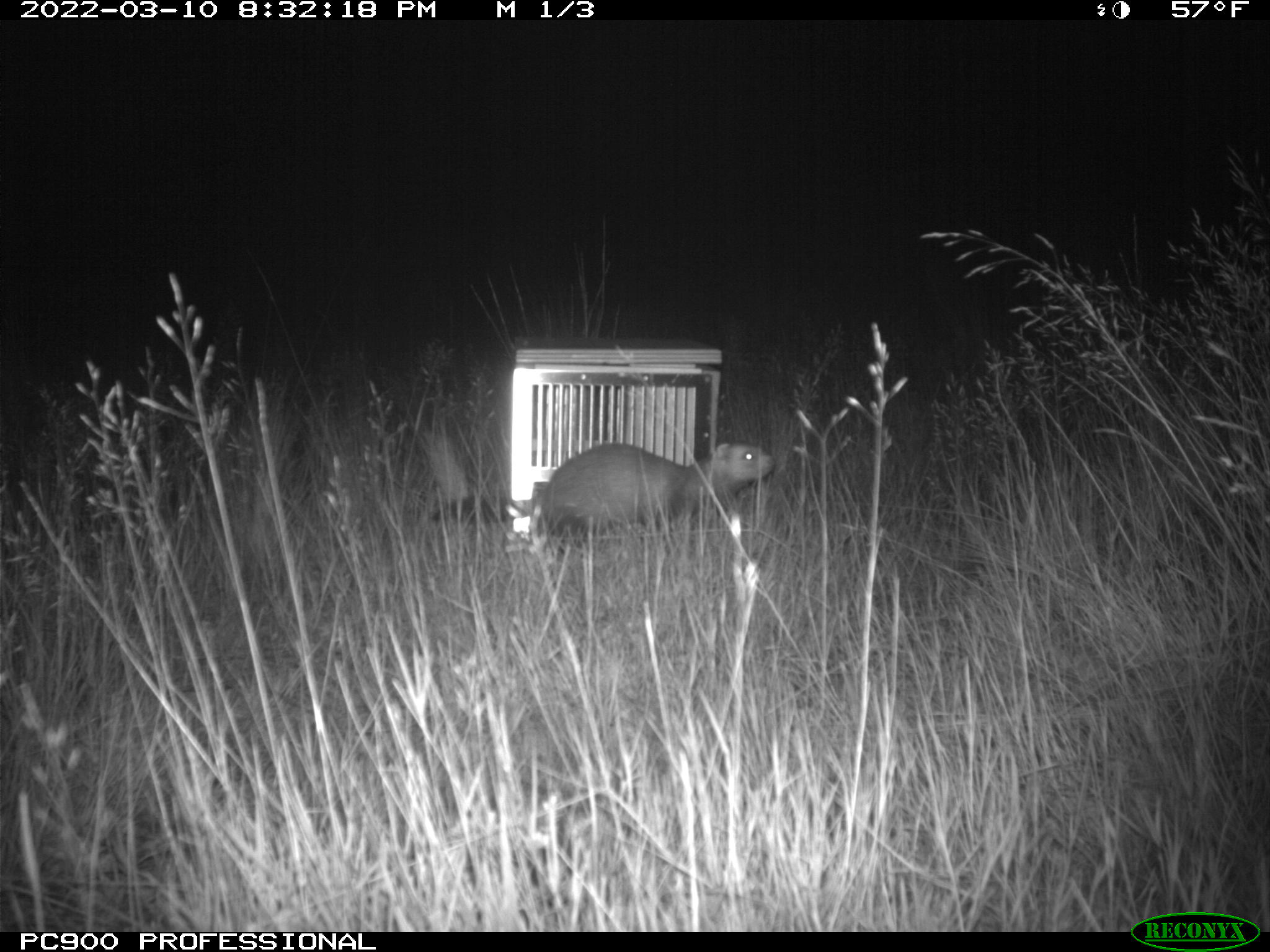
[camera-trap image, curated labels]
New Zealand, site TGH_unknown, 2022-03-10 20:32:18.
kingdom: Animalia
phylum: Chordata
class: Mammalia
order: Carnivora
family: Mustelidae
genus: Mustela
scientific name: Mustela furo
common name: ferret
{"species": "ferret (Mustela furo)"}